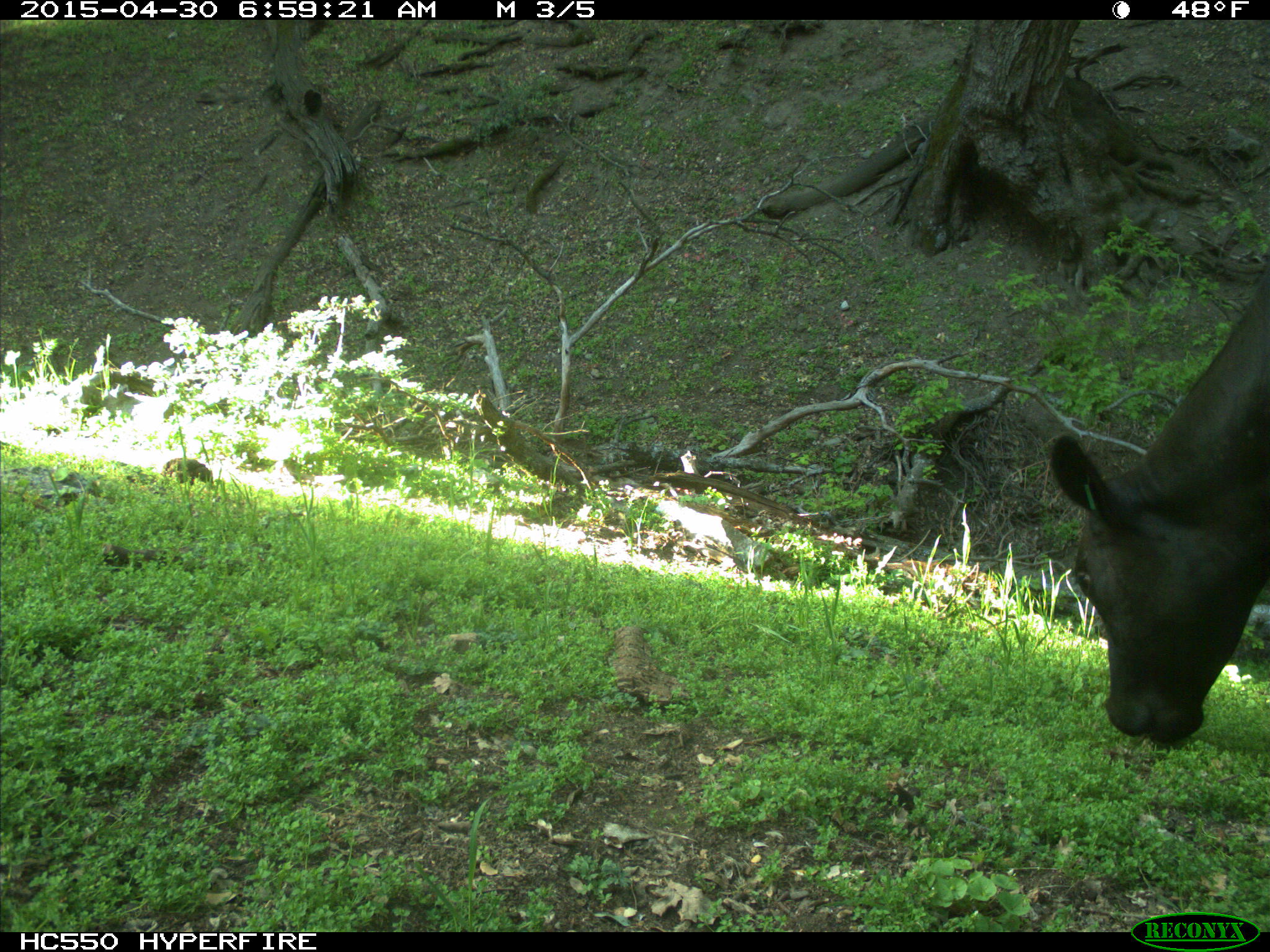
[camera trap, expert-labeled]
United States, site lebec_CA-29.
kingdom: Animalia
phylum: Chordata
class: Mammalia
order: Artiodactyla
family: Bovidae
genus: Bos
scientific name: Bos taurus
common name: domestic cow